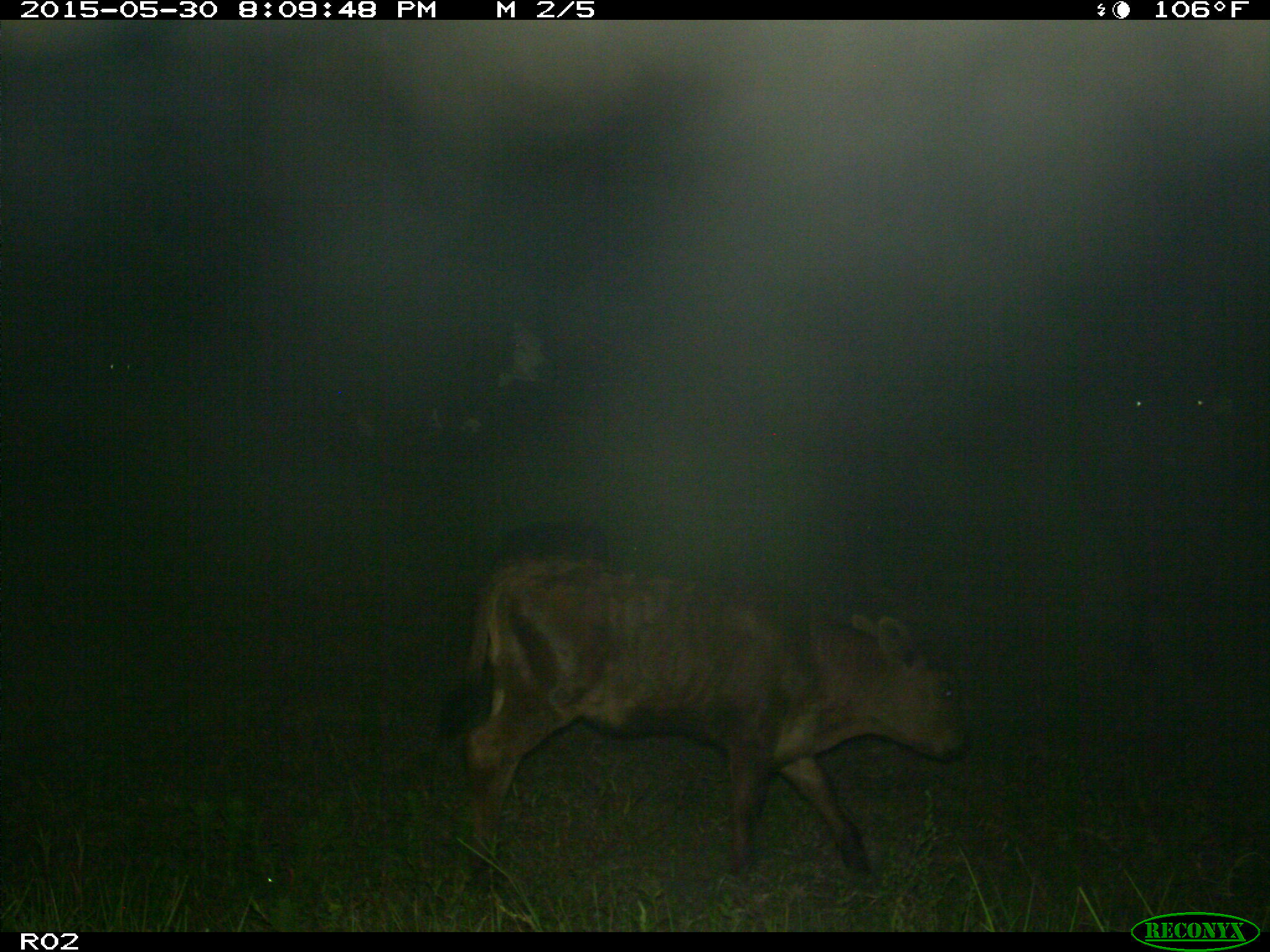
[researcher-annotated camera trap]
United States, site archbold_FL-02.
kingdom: Animalia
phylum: Chordata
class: Mammalia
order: Artiodactyla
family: Bovidae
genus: Bos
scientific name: Bos taurus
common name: domestic cow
Bos taurus (domestic cow).